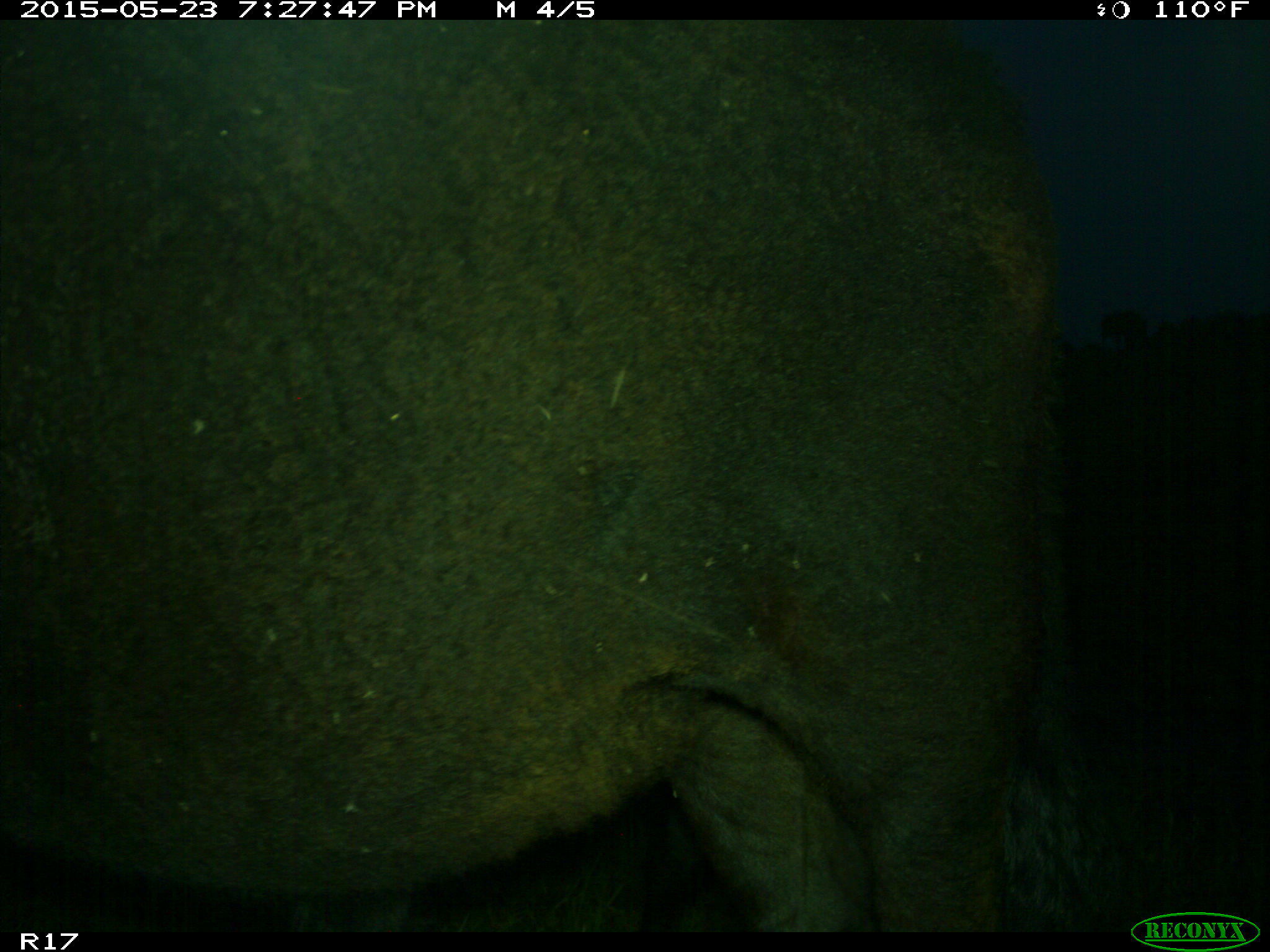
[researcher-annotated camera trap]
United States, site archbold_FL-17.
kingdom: Animalia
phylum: Chordata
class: Mammalia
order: Artiodactyla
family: Bovidae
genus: Bos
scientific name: Bos taurus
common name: domestic cow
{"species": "Bos taurus (domestic cow)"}